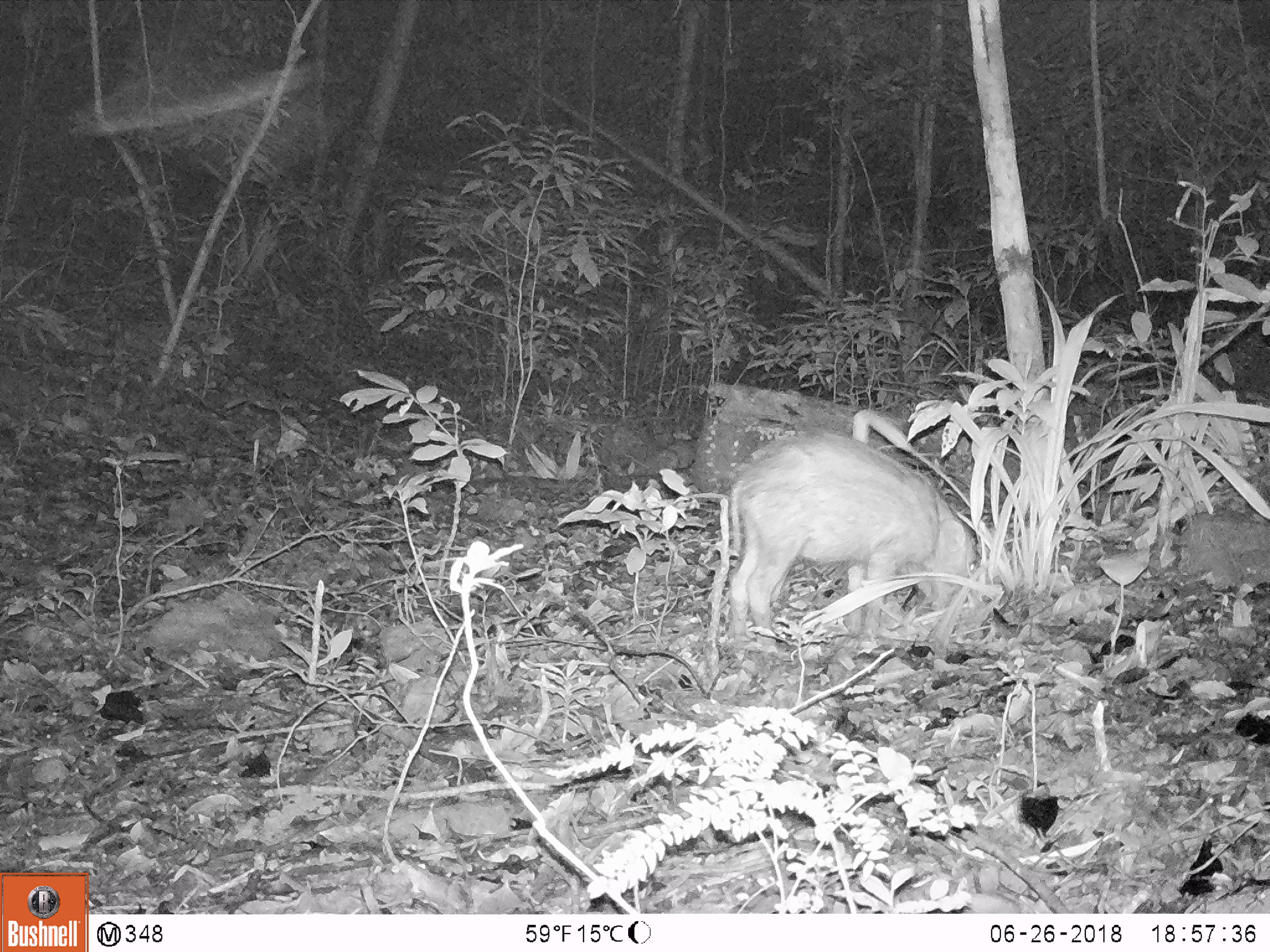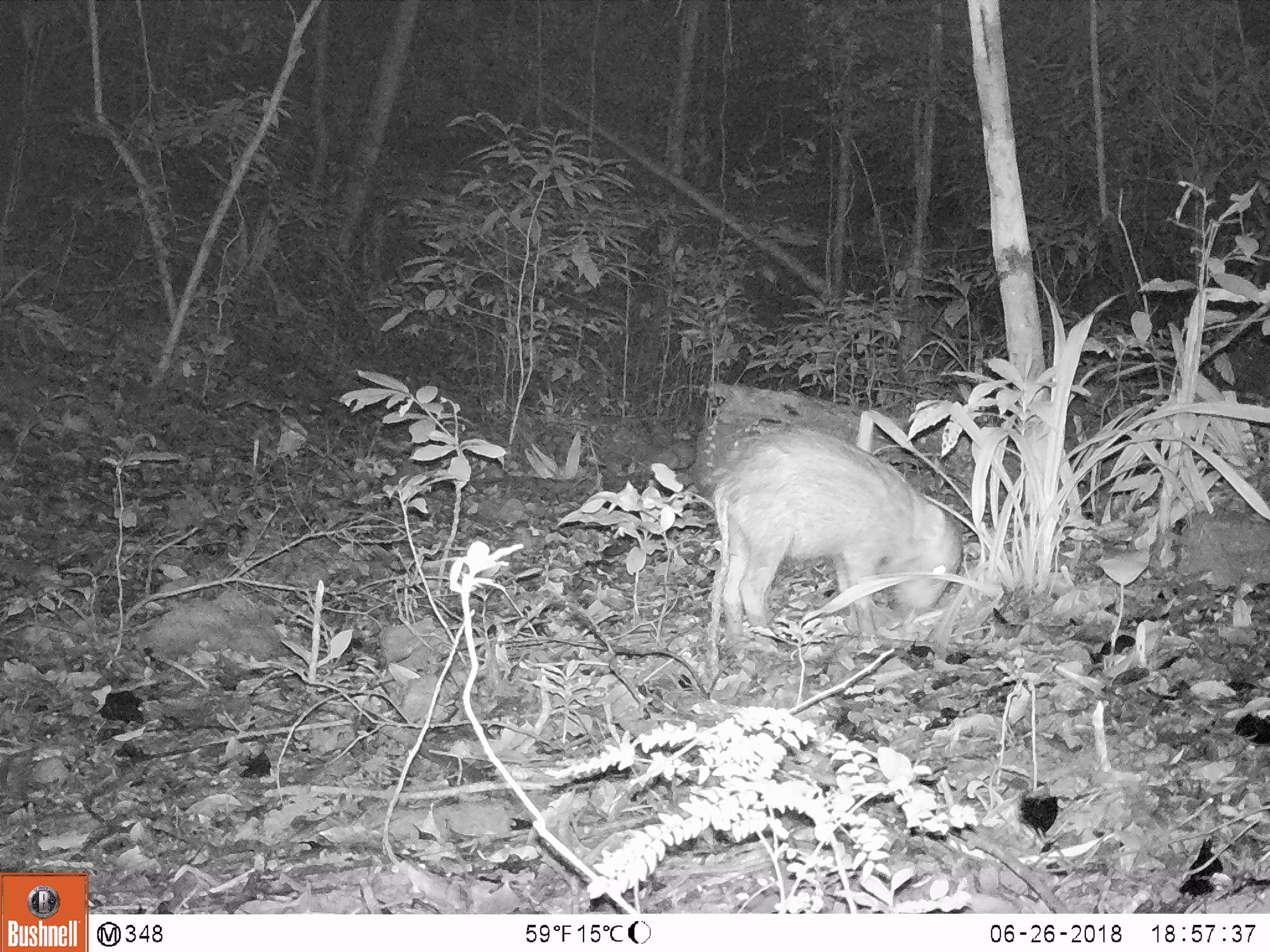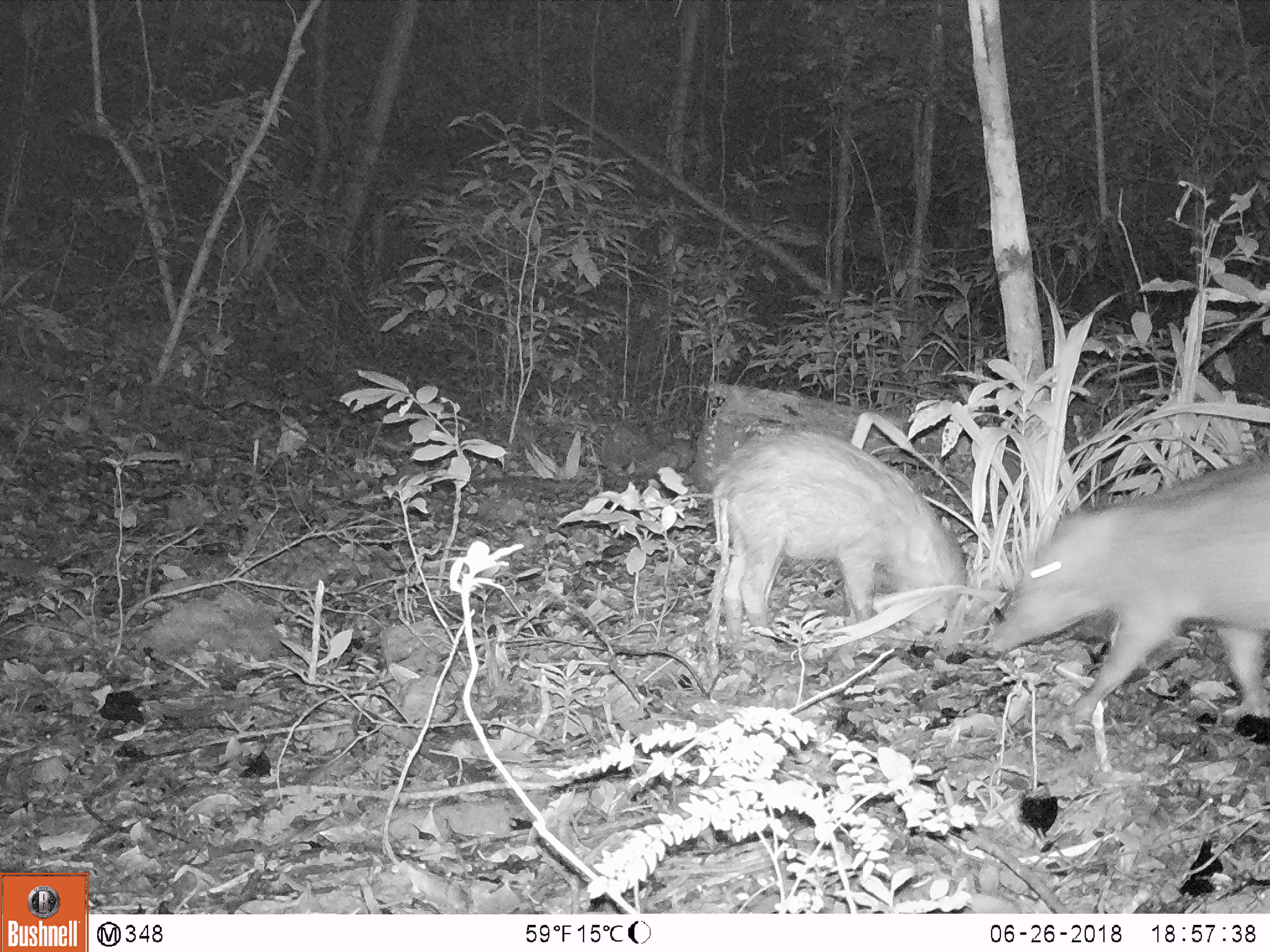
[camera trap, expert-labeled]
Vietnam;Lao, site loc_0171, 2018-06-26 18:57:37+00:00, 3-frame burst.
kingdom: Animalia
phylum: Chordata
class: Mammalia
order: Artiodactyla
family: Suidae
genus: Sus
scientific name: Sus scrofa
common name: eurasian wild pig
Eurasian wild pig (Sus scrofa). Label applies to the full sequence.